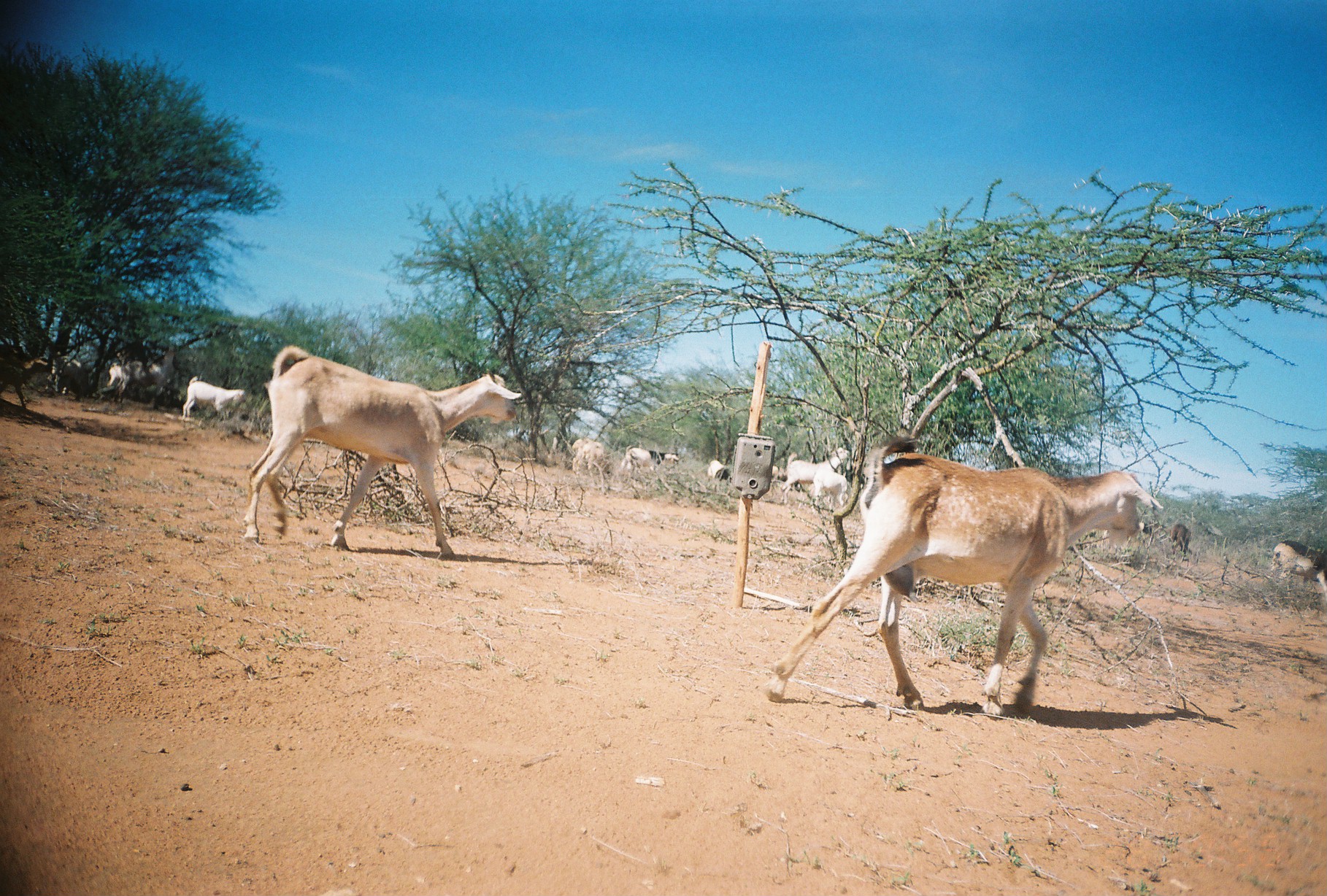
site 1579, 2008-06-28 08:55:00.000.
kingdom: Animalia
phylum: Chordata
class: Mammalia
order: Artiodactyla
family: Bovidae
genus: Capra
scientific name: Capra aegagrus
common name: wild goat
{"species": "Capra aegagrus (wild goat)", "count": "12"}